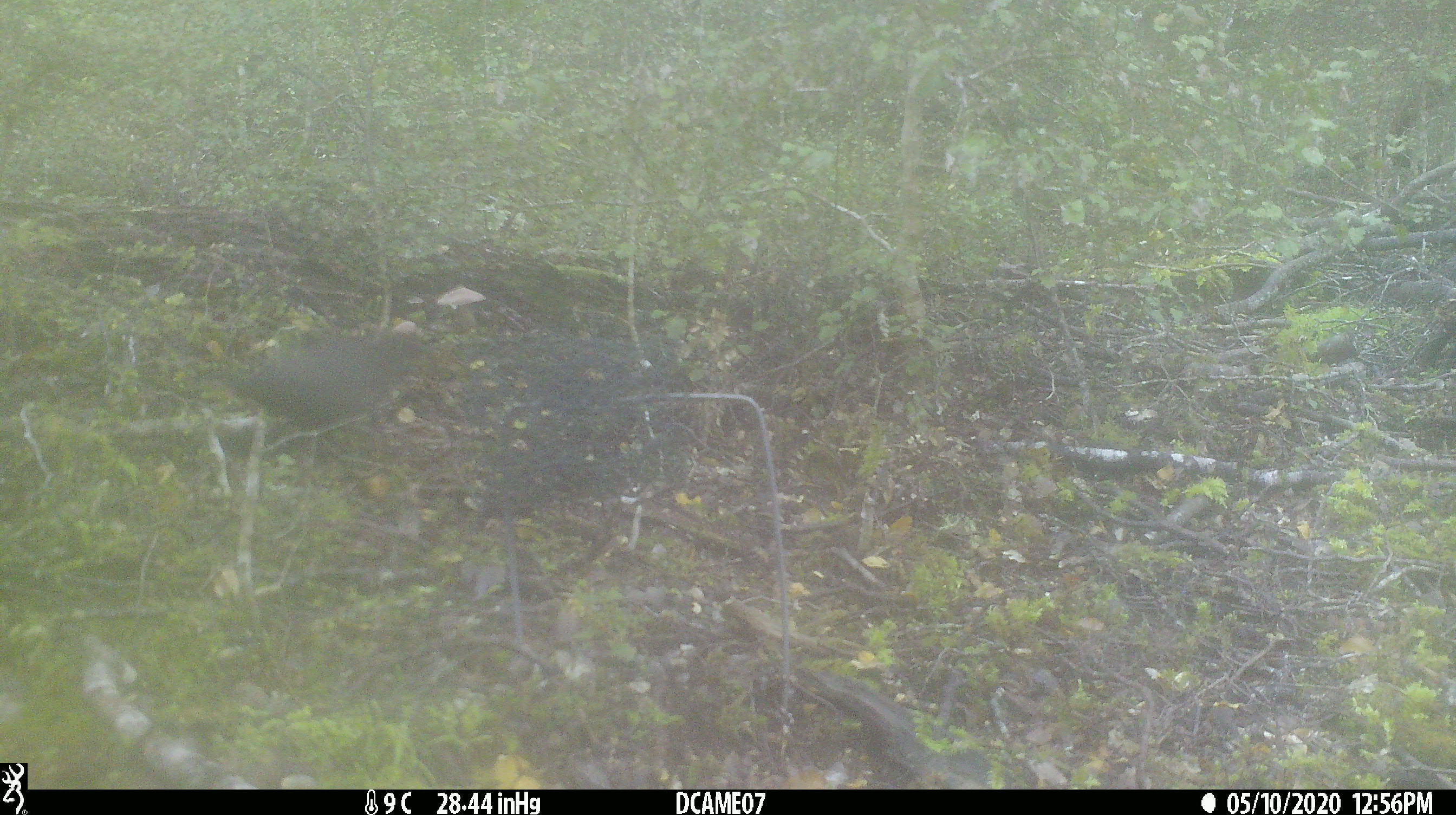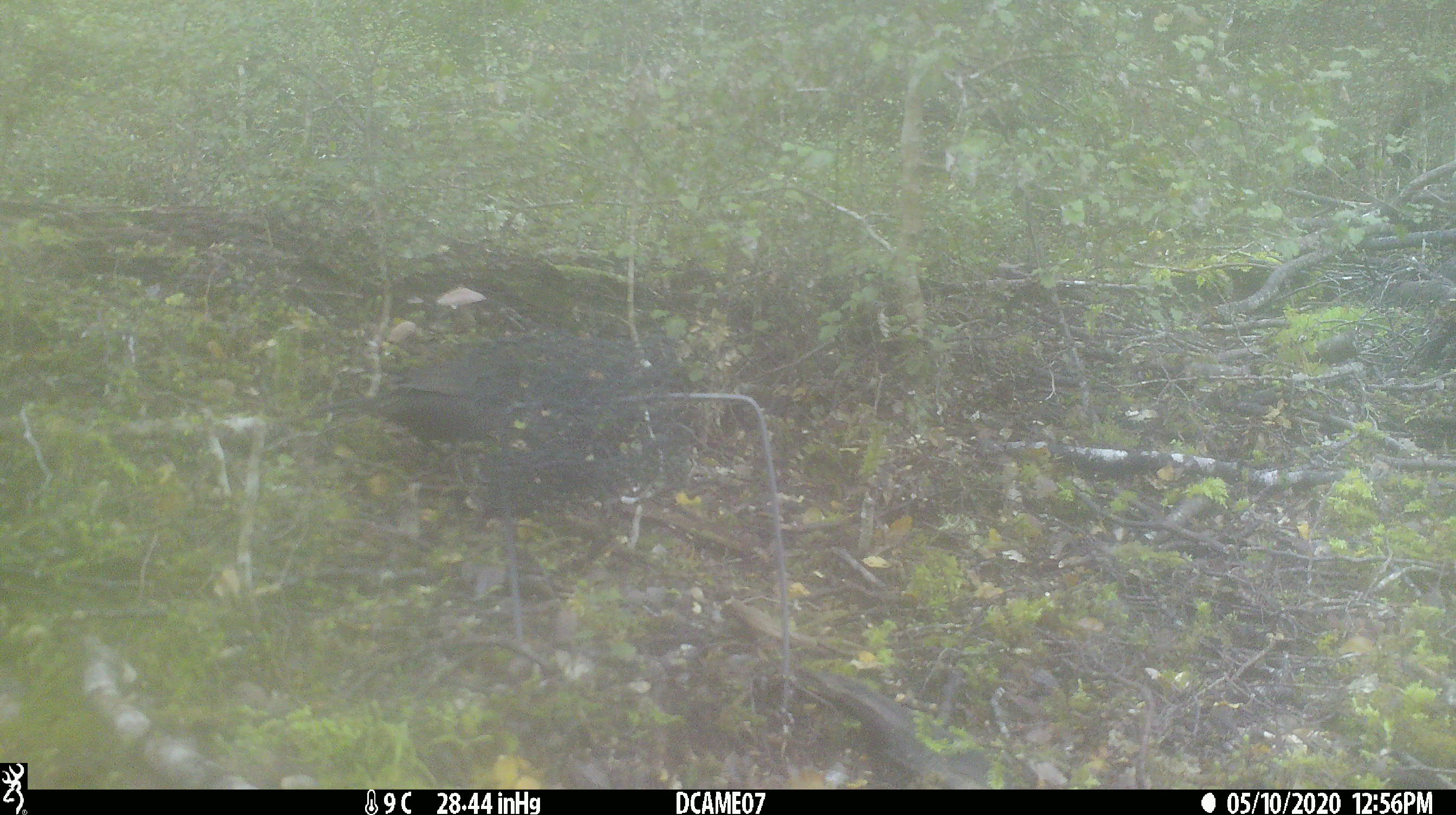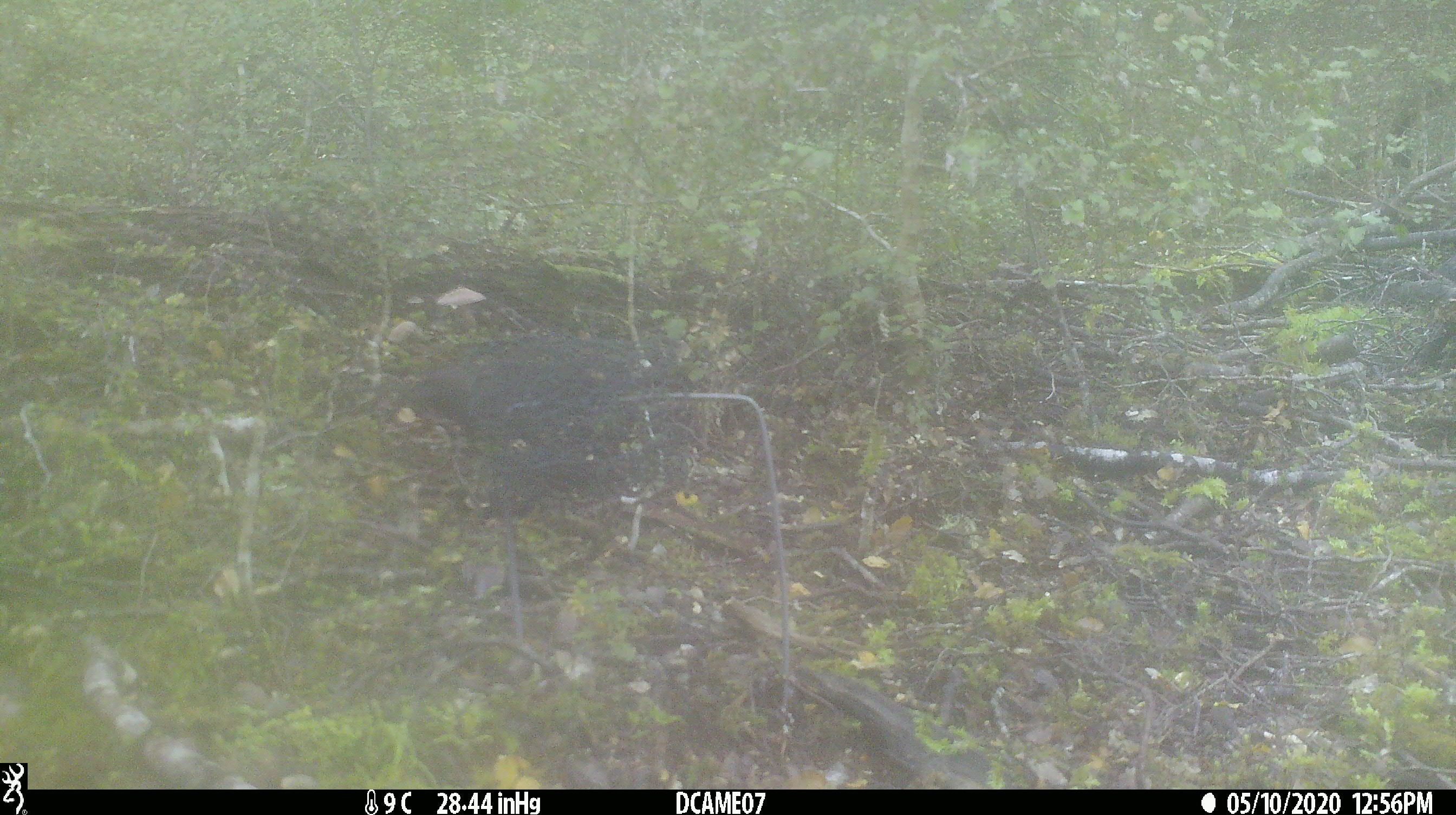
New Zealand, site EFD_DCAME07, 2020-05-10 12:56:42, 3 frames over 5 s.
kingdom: Animalia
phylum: Chordata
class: Aves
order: Passeriformes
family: Turdidae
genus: Turdus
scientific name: Turdus merula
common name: eurasian blackbird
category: blackbird